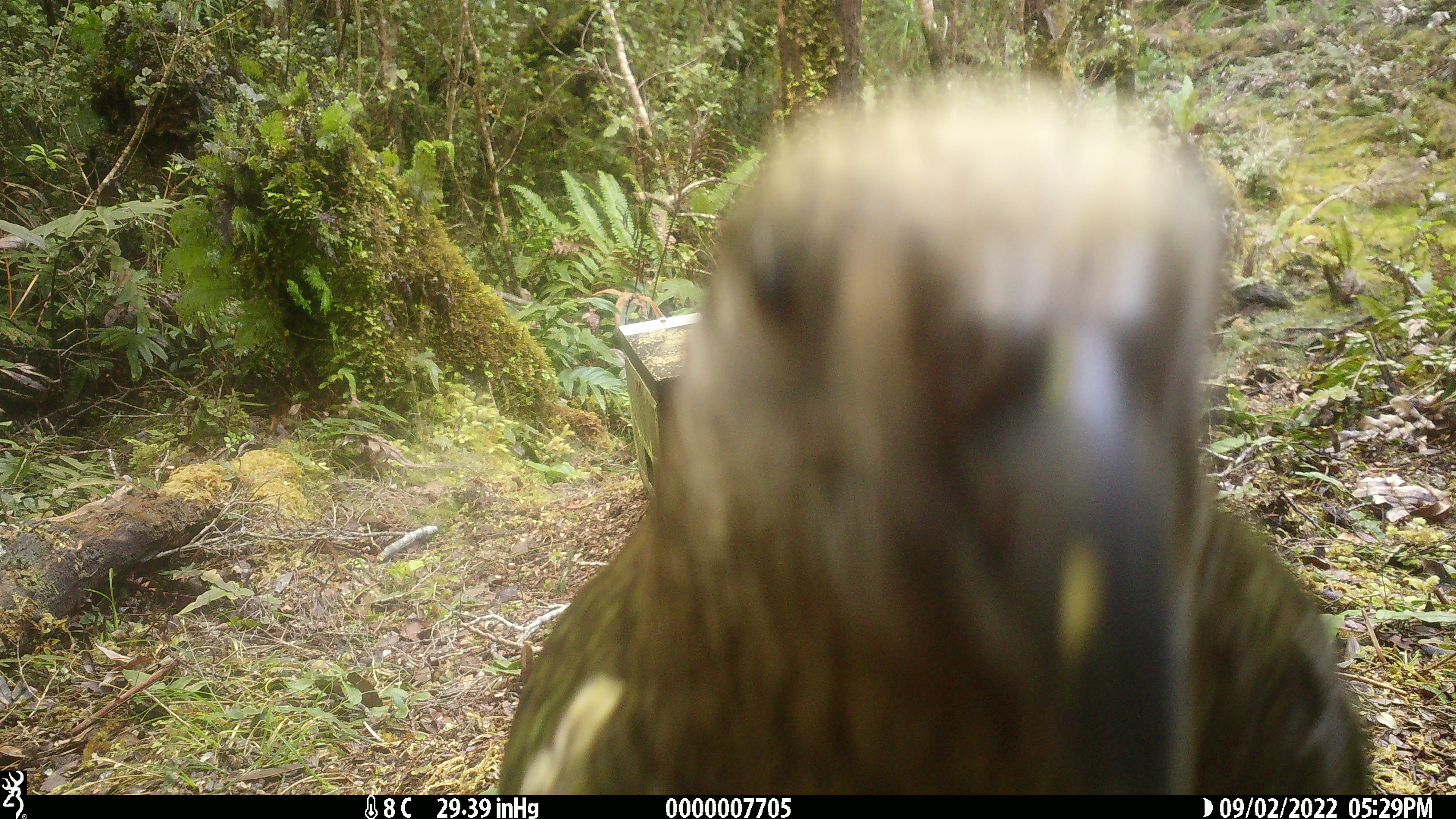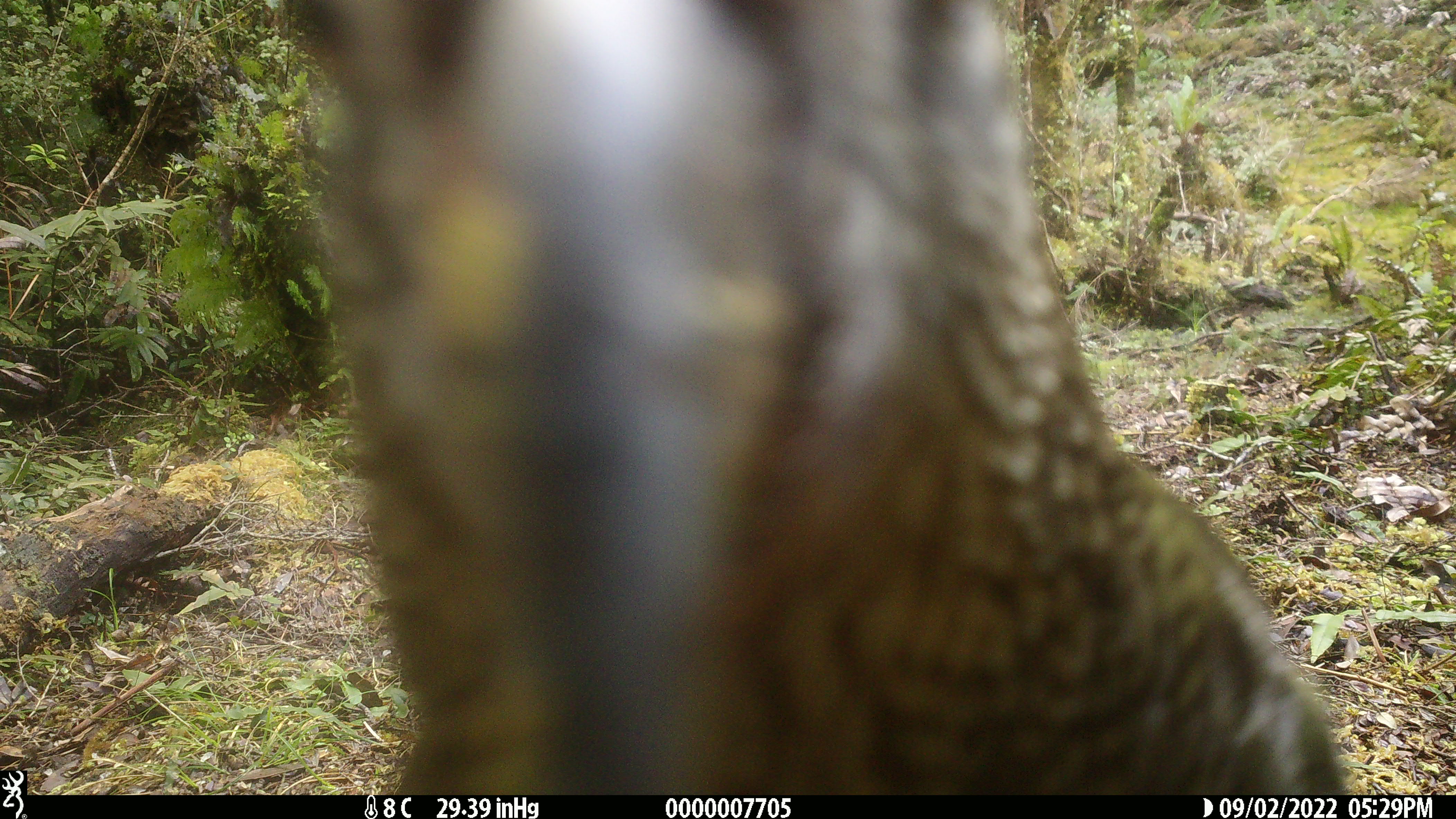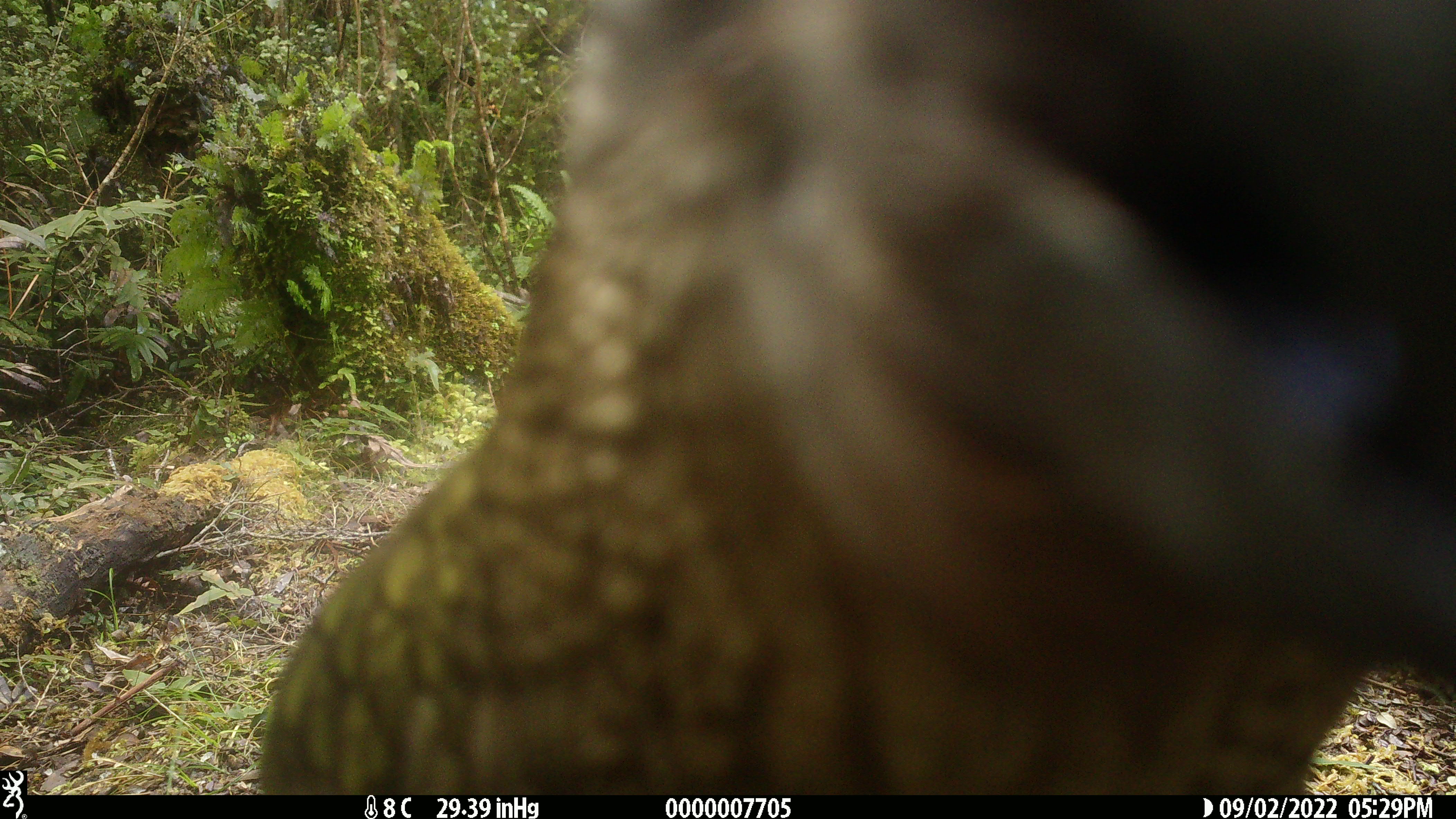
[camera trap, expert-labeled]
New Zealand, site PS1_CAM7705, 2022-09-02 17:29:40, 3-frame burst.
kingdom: Animalia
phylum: Chordata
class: Aves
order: Psittaciformes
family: Strigopidae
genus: Nestor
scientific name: Nestor notabilis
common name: kea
Kea (Nestor notabilis).